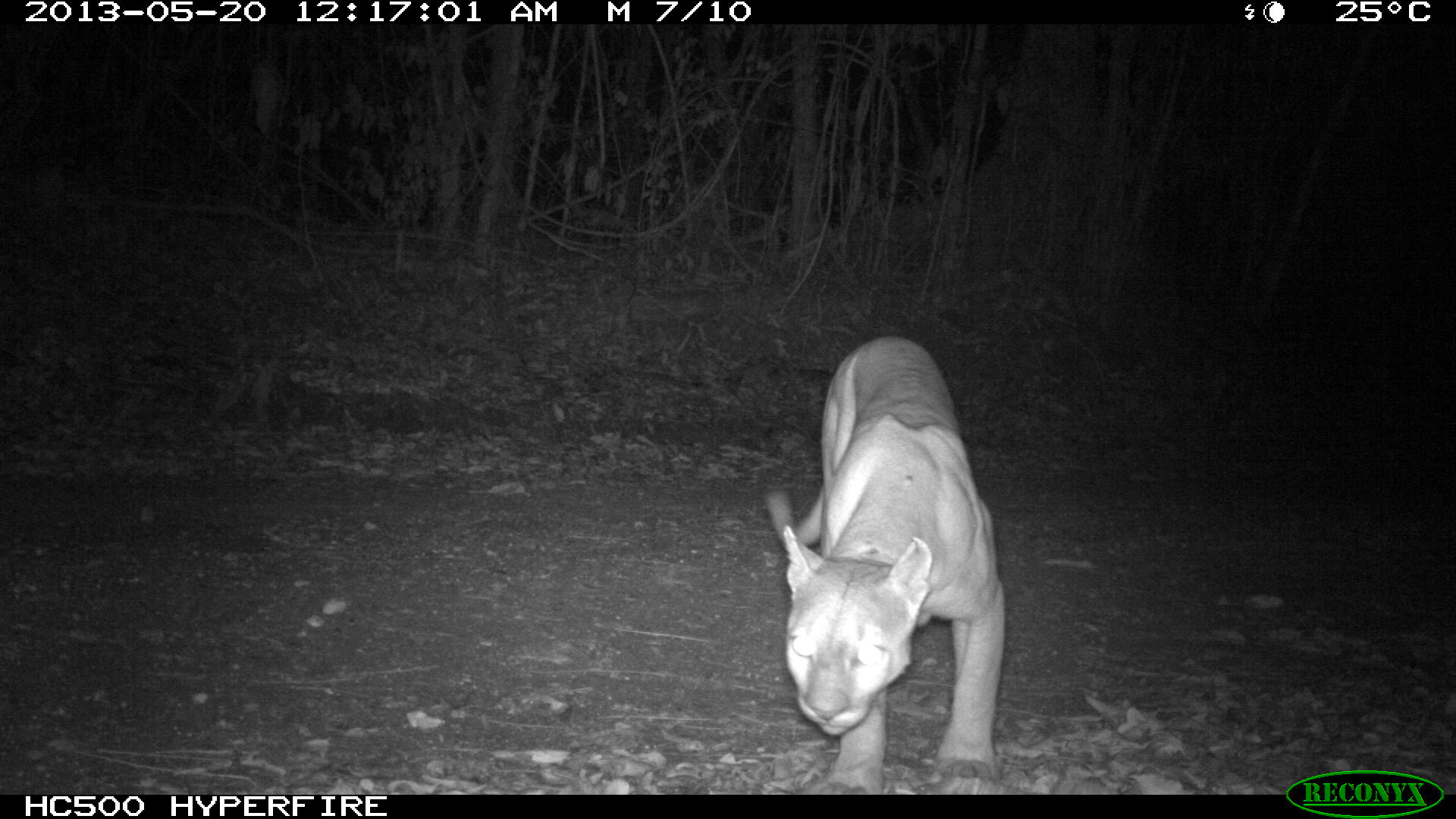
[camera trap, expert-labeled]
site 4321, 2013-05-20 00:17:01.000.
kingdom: Animalia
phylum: Chordata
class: Mammalia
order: Carnivora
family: Felidae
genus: Puma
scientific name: Puma concolor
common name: mountain lion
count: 1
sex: male